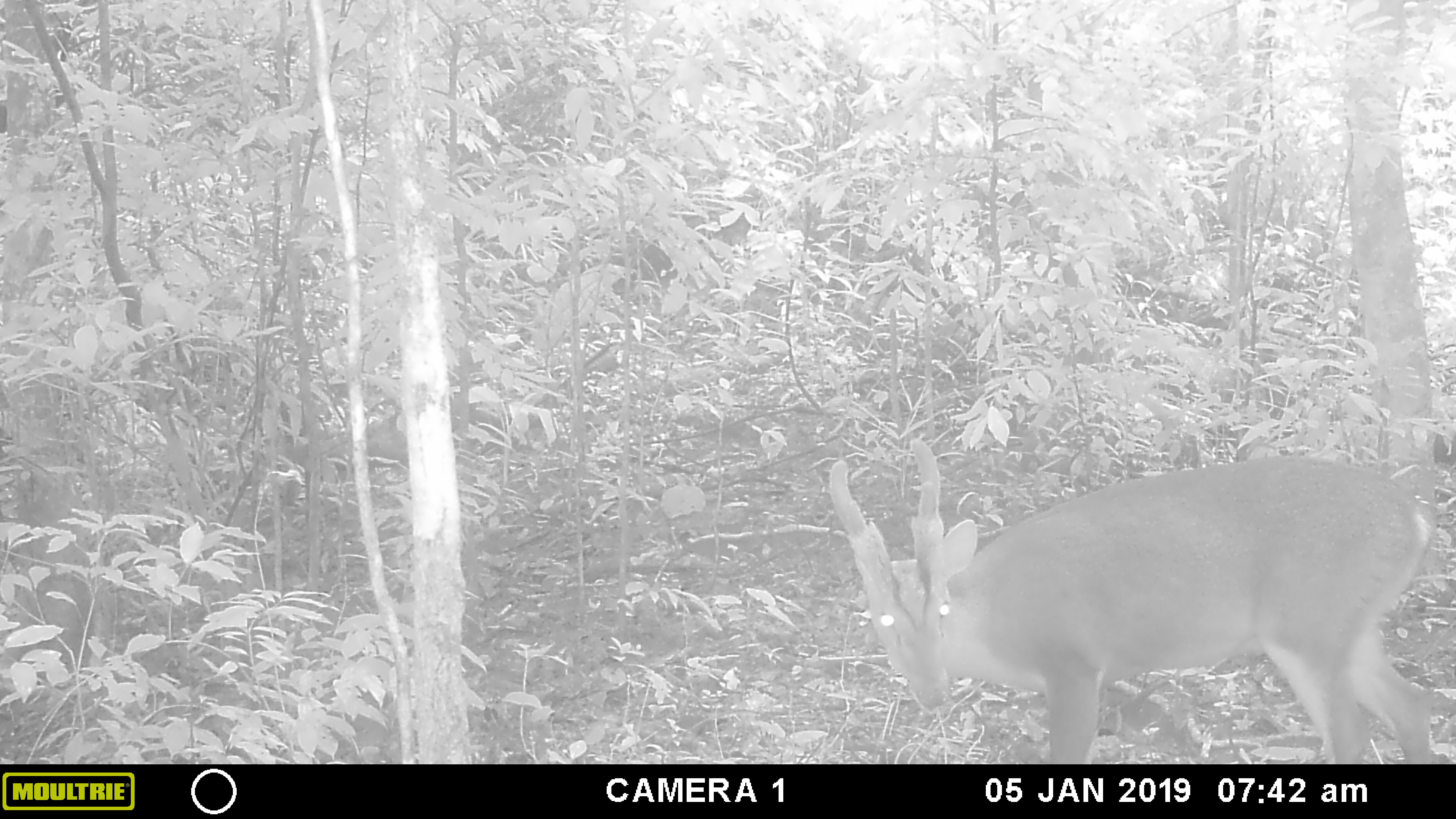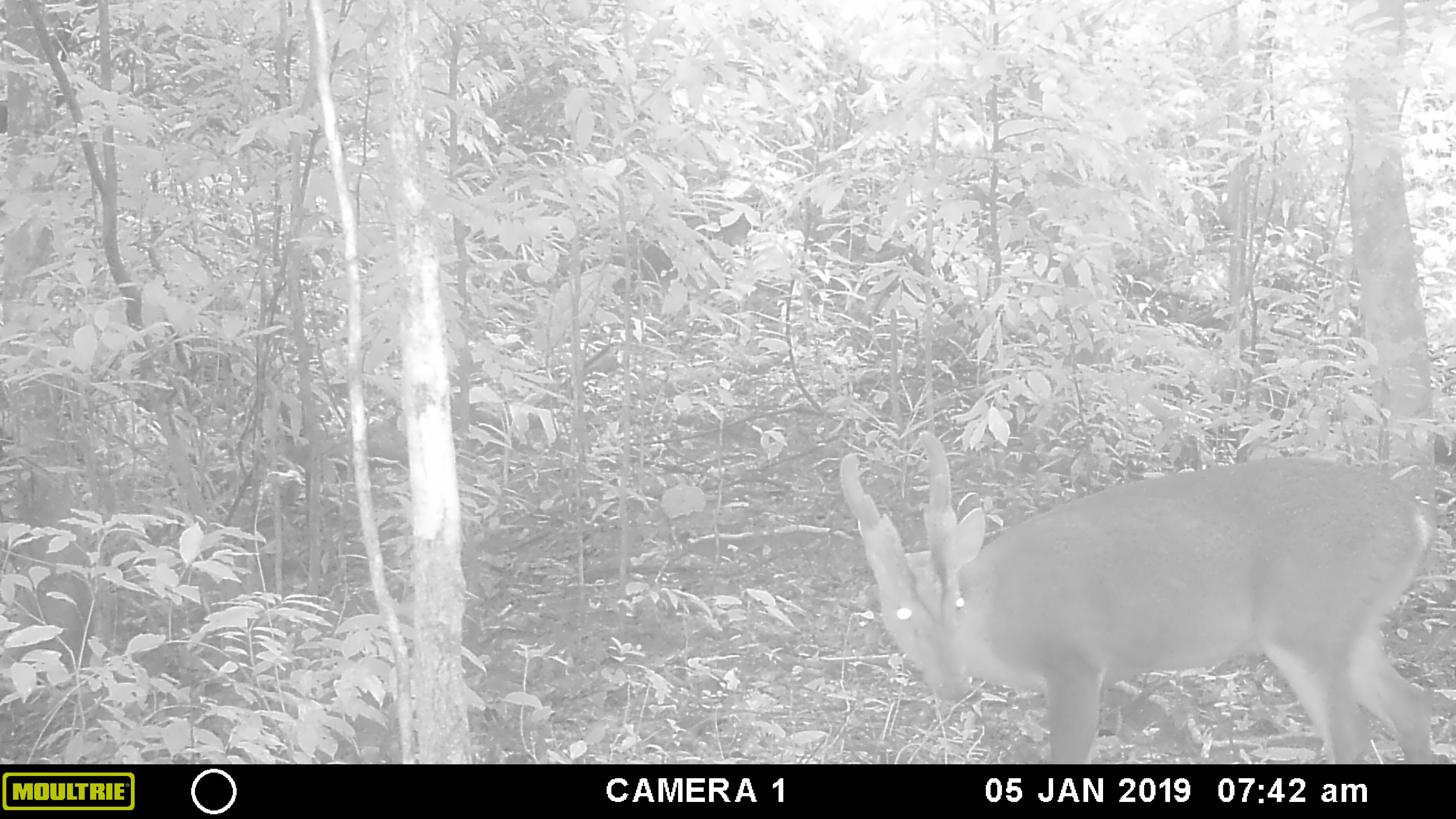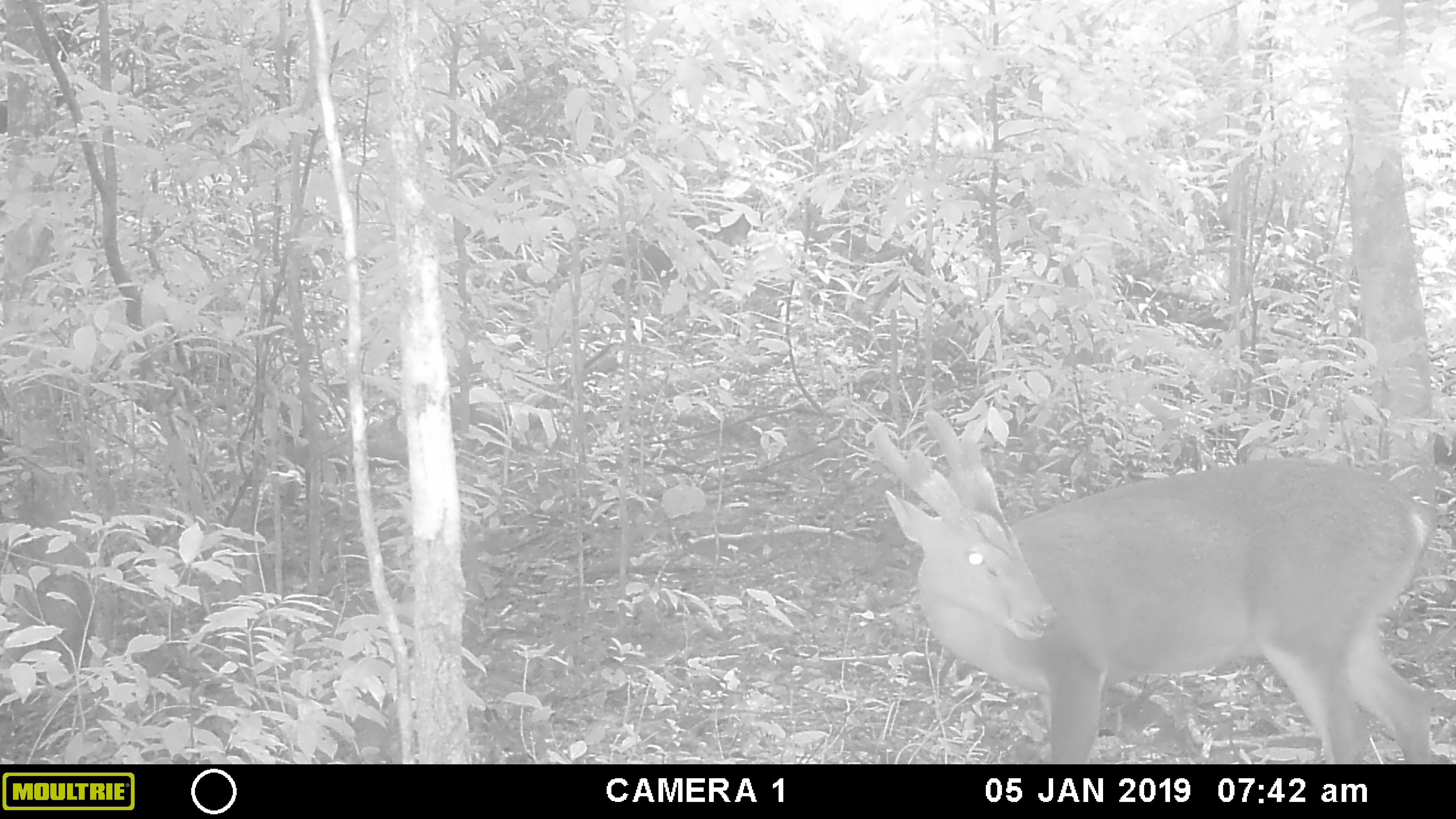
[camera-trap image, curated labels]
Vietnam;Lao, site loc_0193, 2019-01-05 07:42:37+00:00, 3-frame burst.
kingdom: Animalia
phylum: Chordata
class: Mammalia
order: Artiodactyla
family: Cervidae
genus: Muntiacus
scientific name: Muntiacus vuquangensis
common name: large-antlered muntjac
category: large antlered muntjac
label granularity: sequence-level